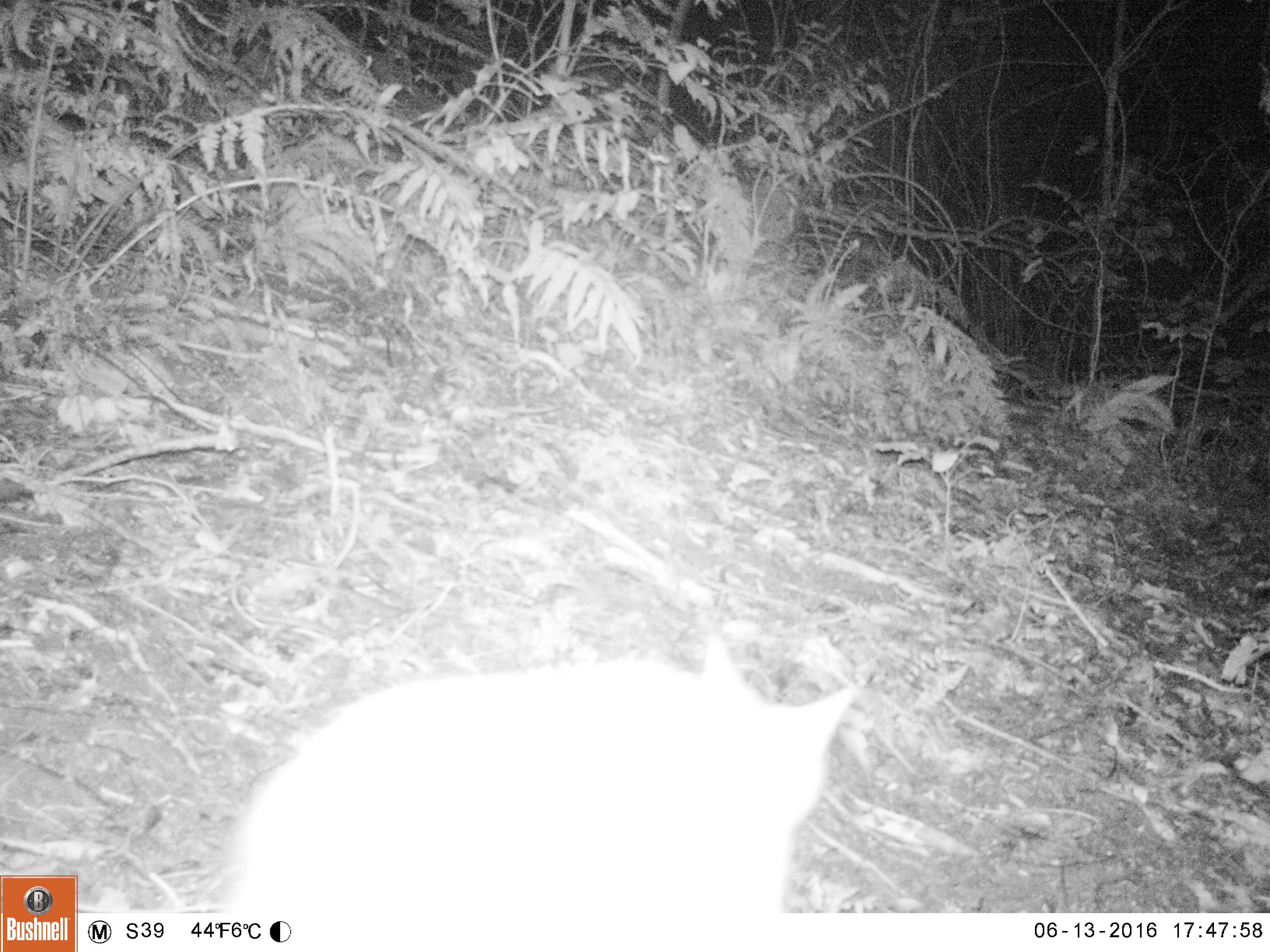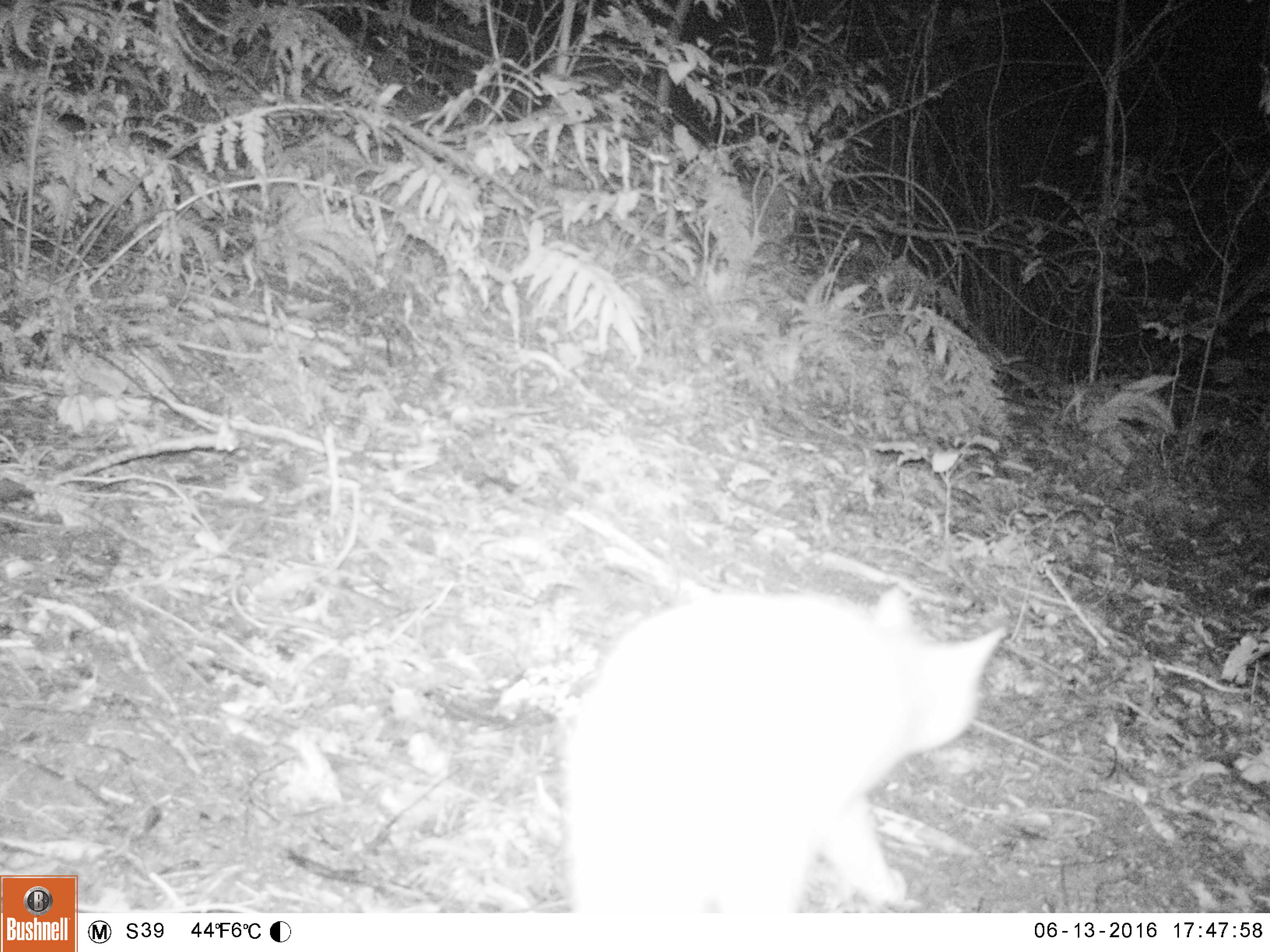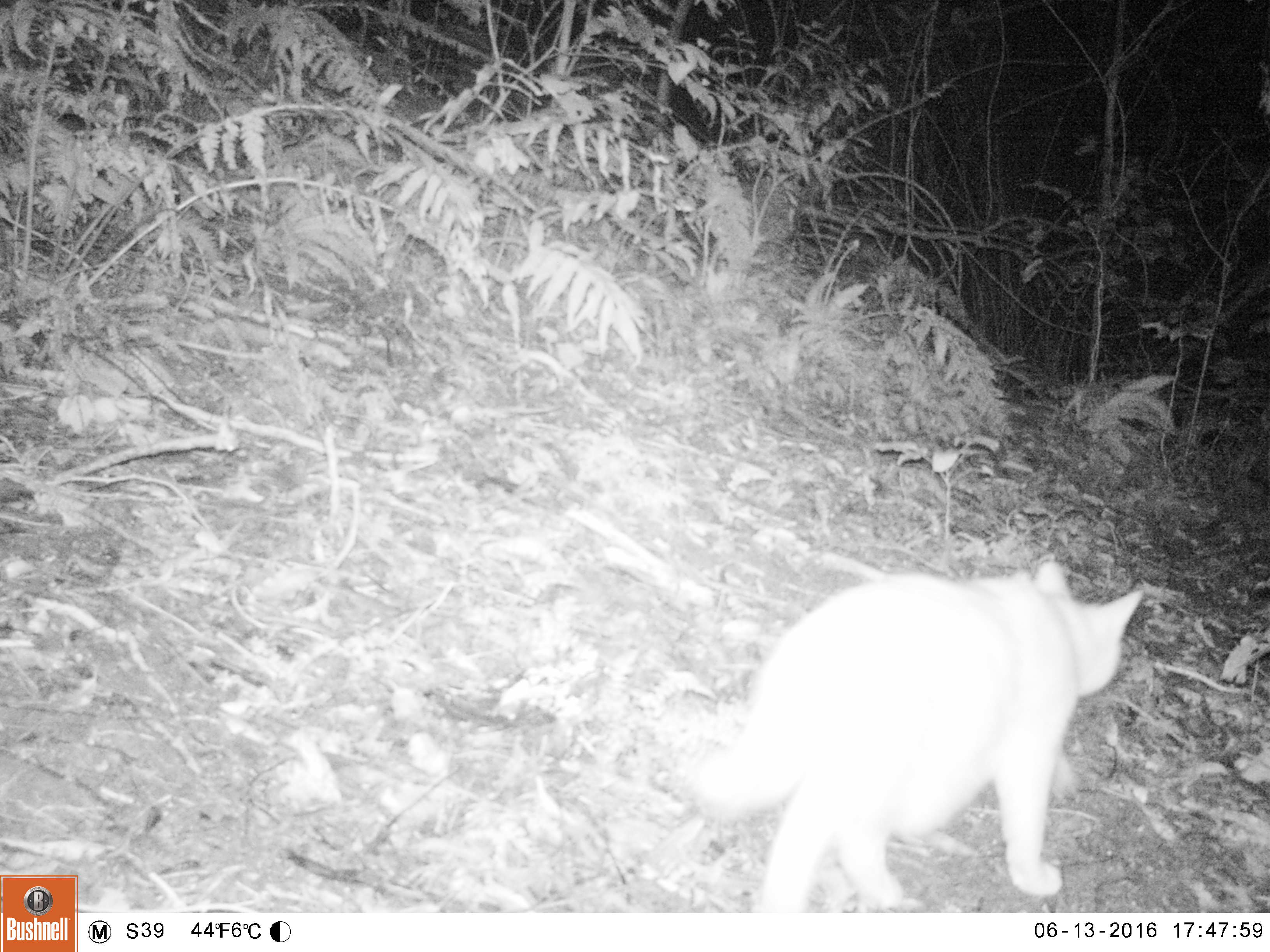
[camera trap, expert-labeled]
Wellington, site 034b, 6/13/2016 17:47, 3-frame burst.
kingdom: Animalia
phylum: Chordata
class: Mammalia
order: Carnivora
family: Felidae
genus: Felis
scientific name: Felis catus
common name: cat